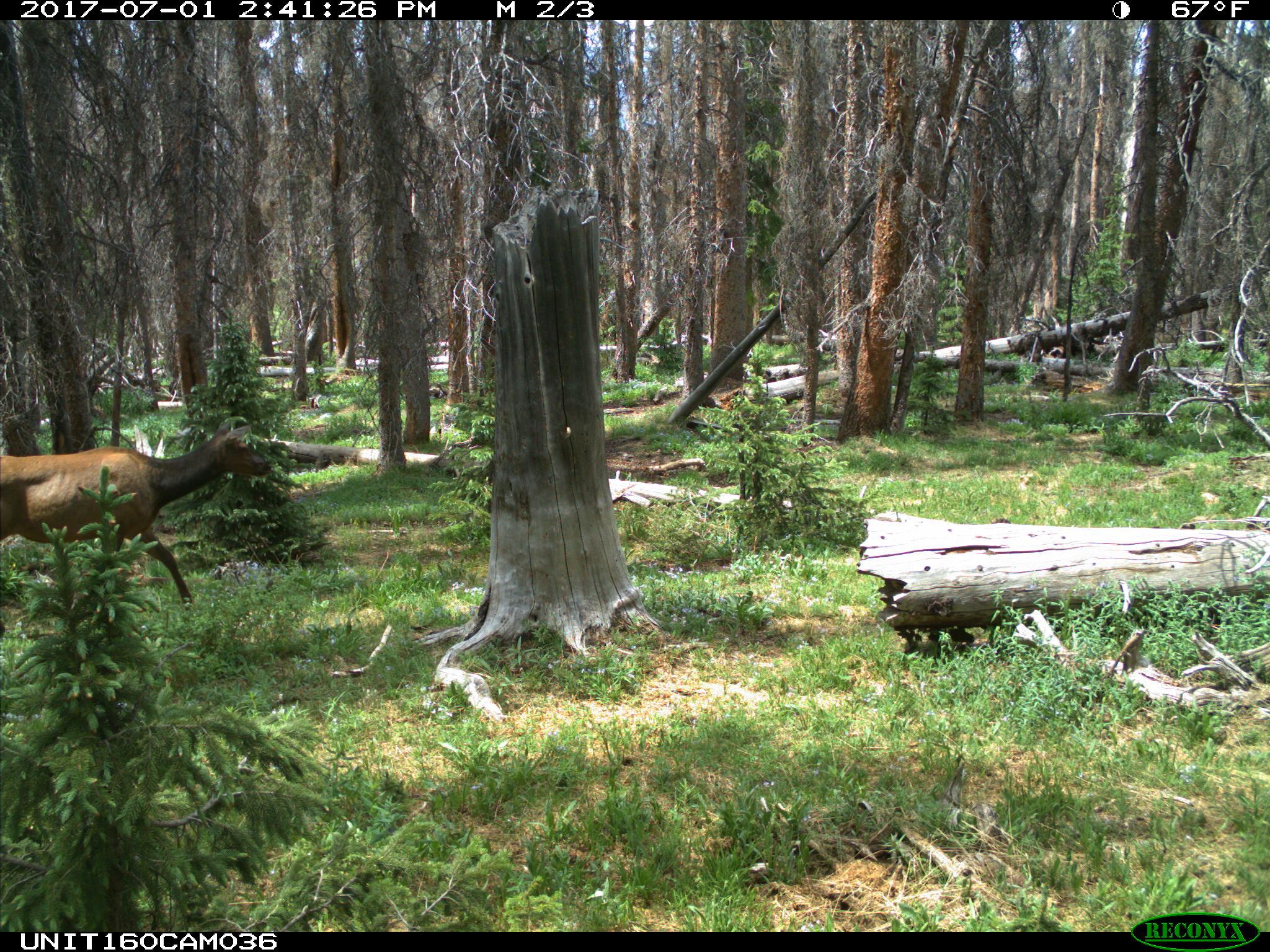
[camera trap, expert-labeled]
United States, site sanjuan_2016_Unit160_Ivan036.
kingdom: Animalia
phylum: Chordata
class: Mammalia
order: Artiodactyla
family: Cervidae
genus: Cervus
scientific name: Cervus elaphus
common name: red deer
Cervus elaphus (red deer).